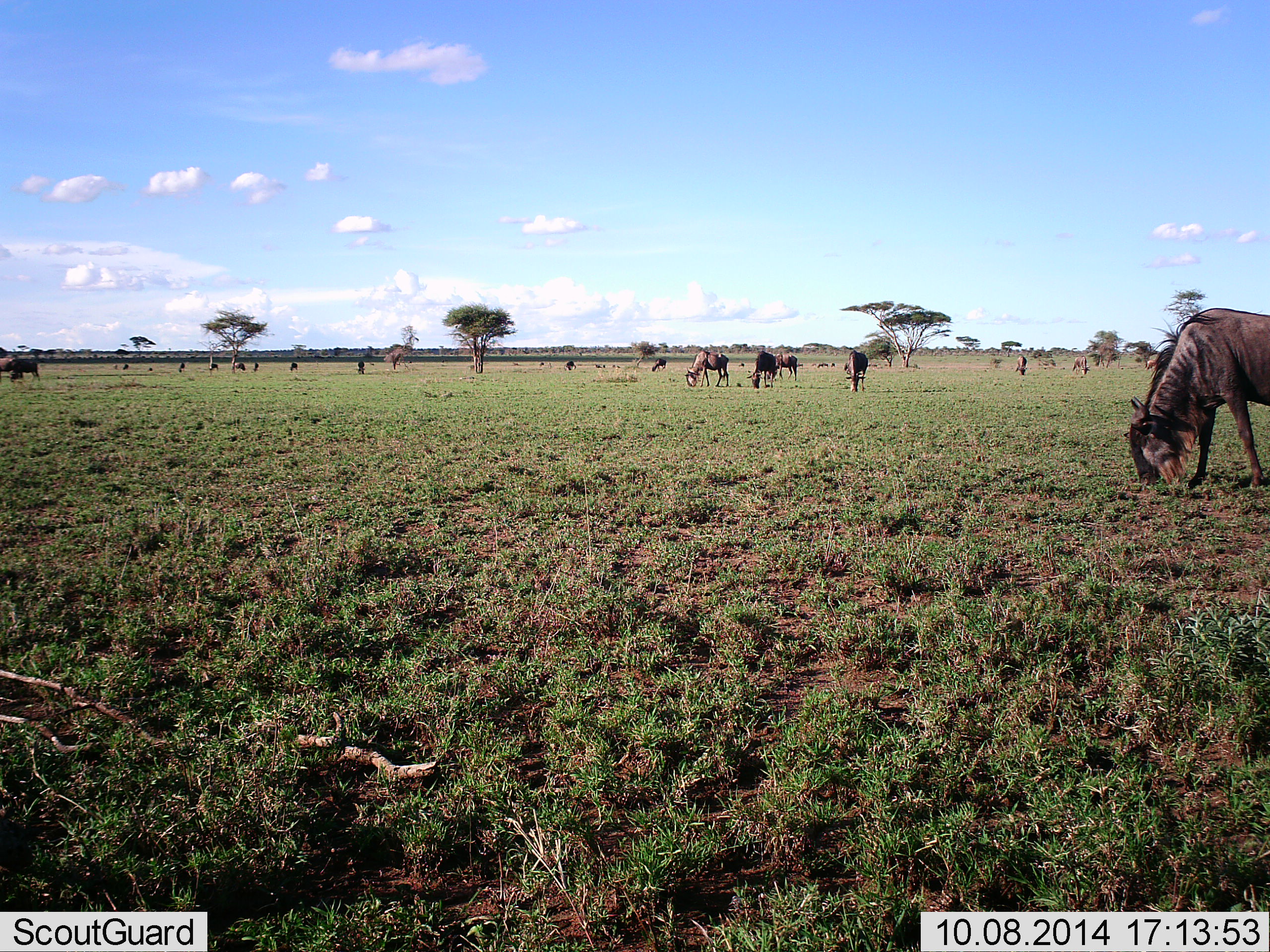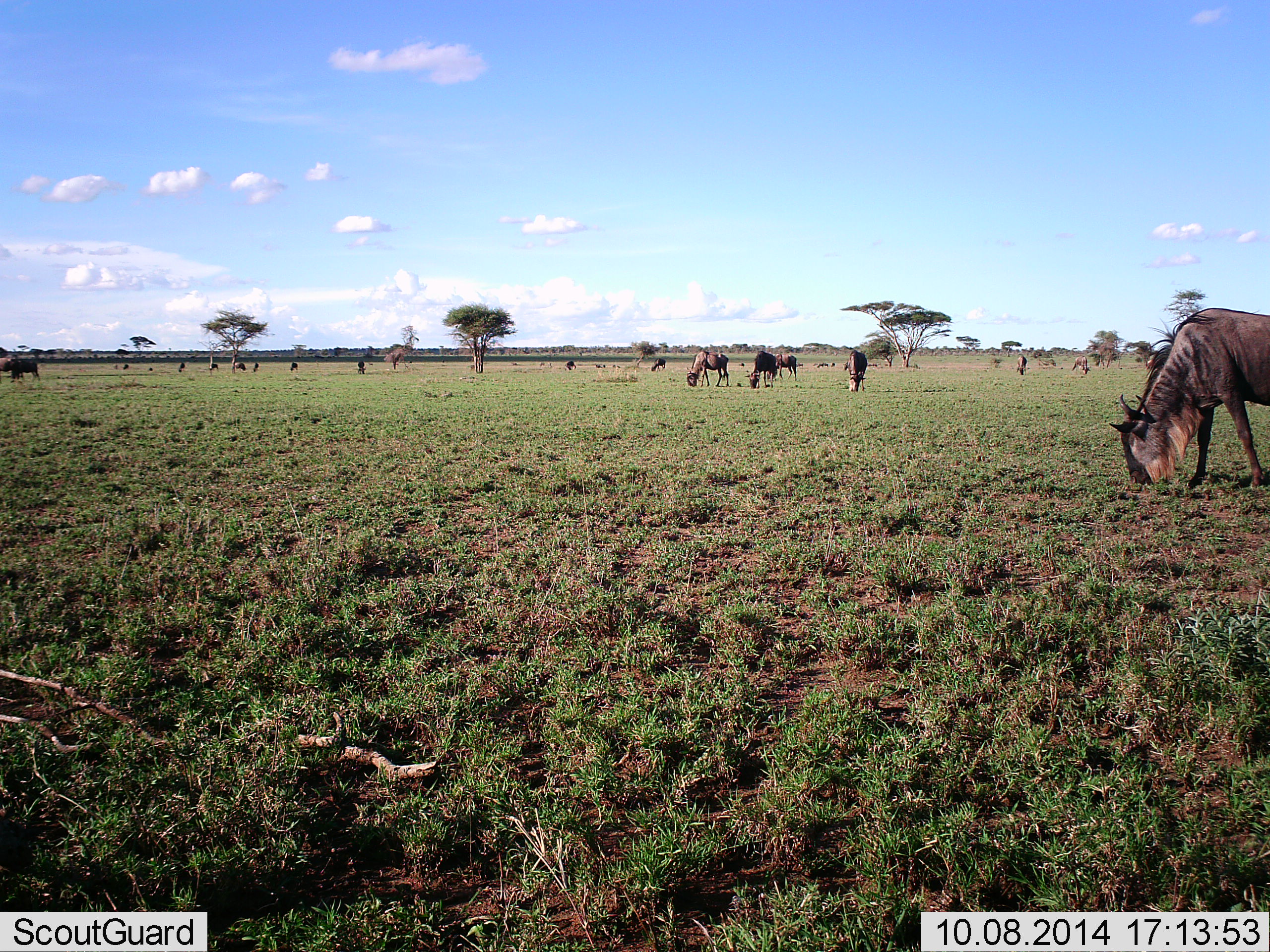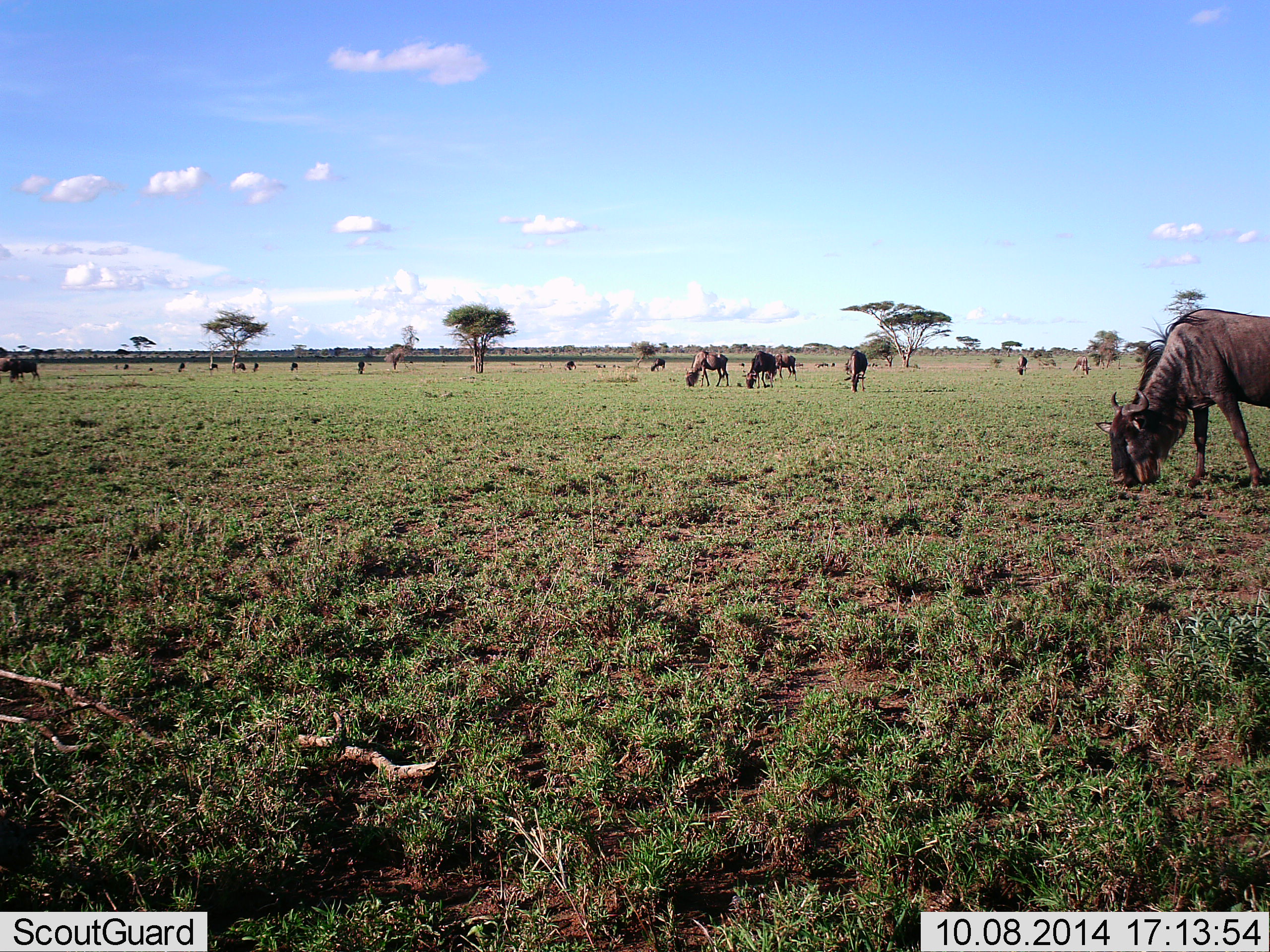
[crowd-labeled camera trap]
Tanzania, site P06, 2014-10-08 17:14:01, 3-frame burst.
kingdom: Animalia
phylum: Chordata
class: Mammalia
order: Artiodactyla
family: Bovidae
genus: Connochaetes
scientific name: Connochaetes taurinus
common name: blue wildebeest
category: wildebeest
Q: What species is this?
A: Wildebeest (blue wildebeest) (Connochaetes taurinus).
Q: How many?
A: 11-50.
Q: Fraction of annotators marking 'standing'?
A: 10%.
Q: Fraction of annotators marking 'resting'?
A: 0%.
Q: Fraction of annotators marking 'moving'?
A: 30%.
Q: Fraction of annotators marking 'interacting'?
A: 0%.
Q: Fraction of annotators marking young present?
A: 0%.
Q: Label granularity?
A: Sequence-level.